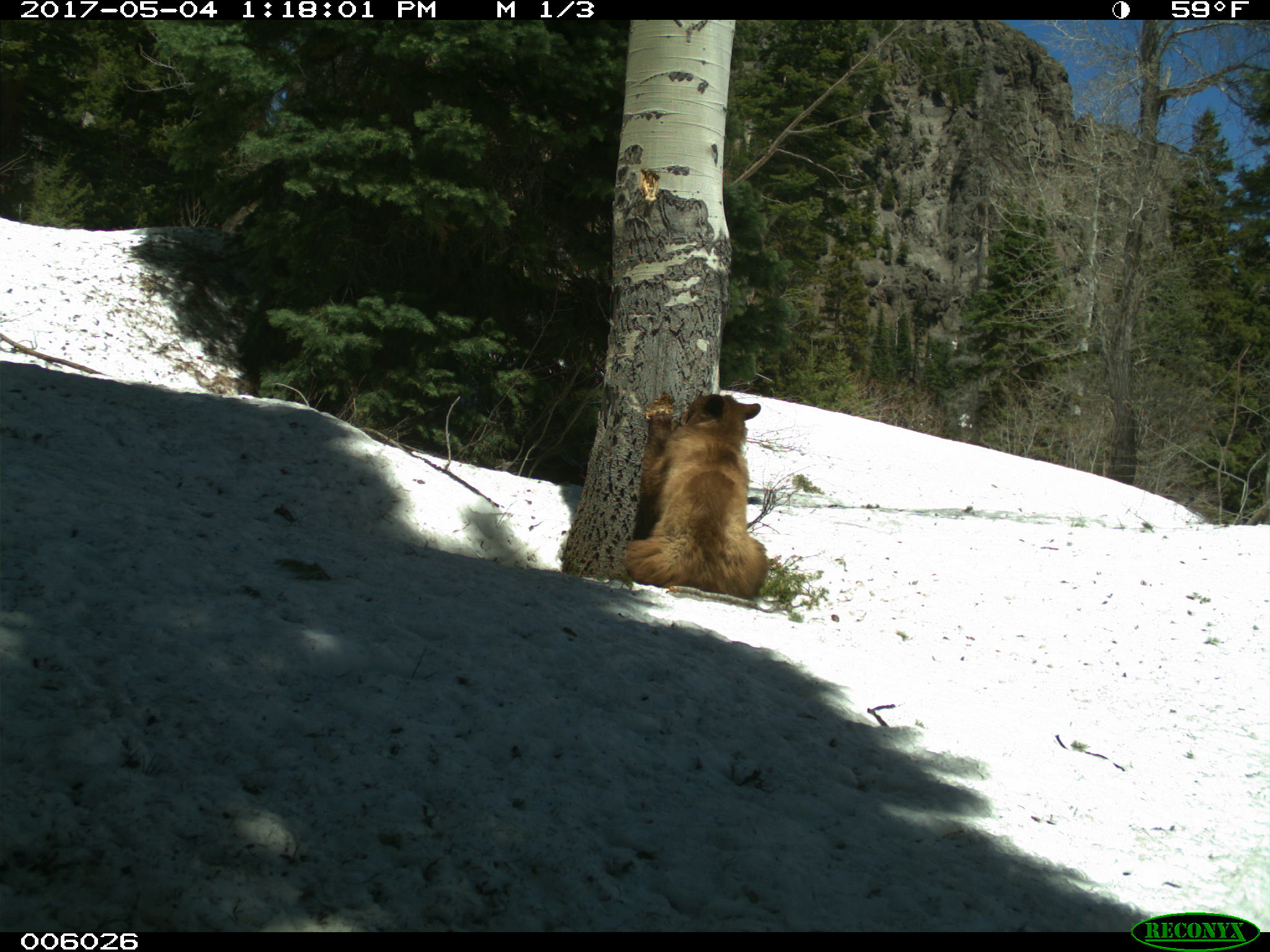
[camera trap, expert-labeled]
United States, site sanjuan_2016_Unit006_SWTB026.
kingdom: Animalia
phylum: Chordata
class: Mammalia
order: Carnivora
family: Ursidae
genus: Ursus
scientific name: Ursus americanus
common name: american black bear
Ursus americanus (american black bear).